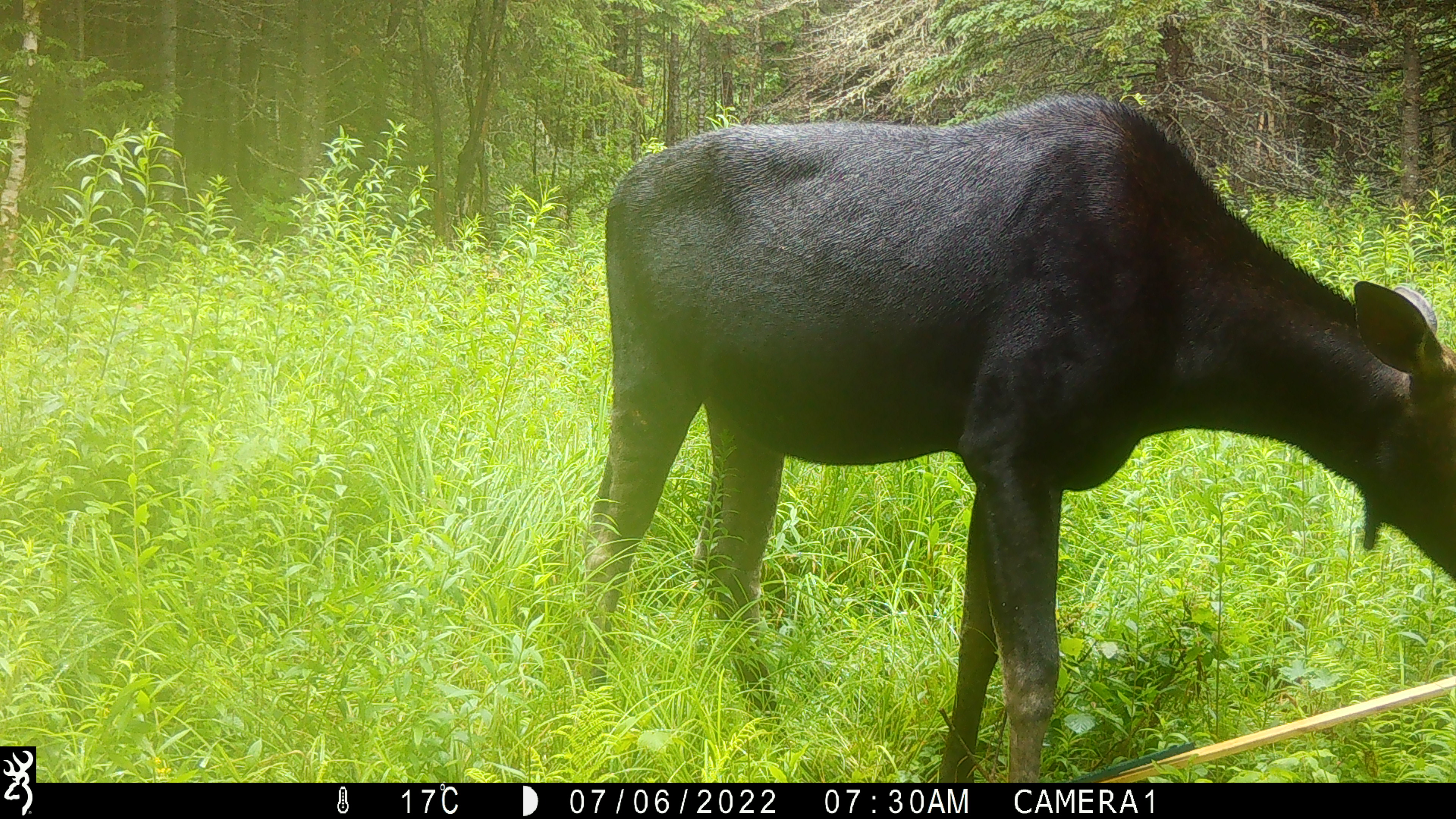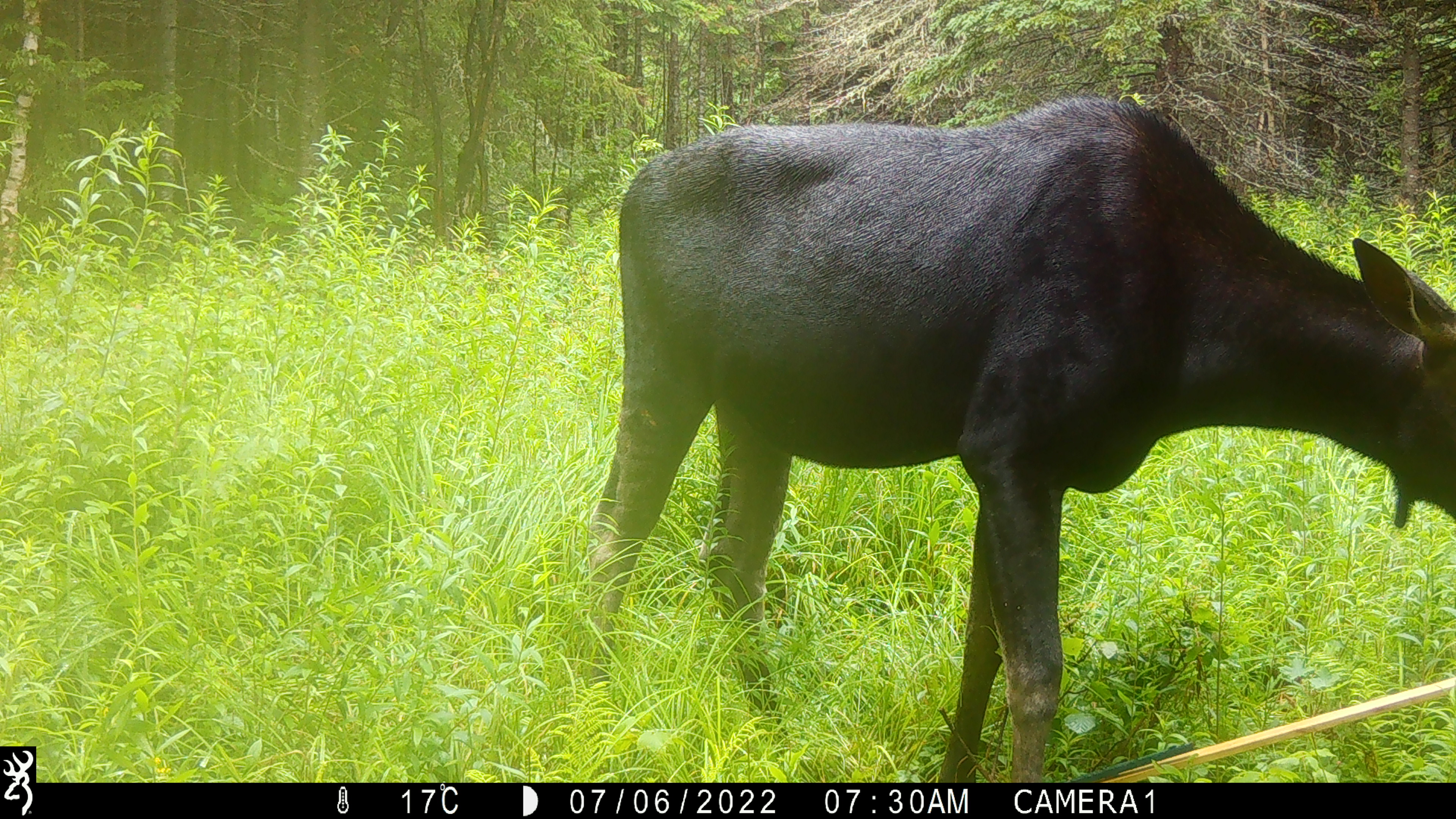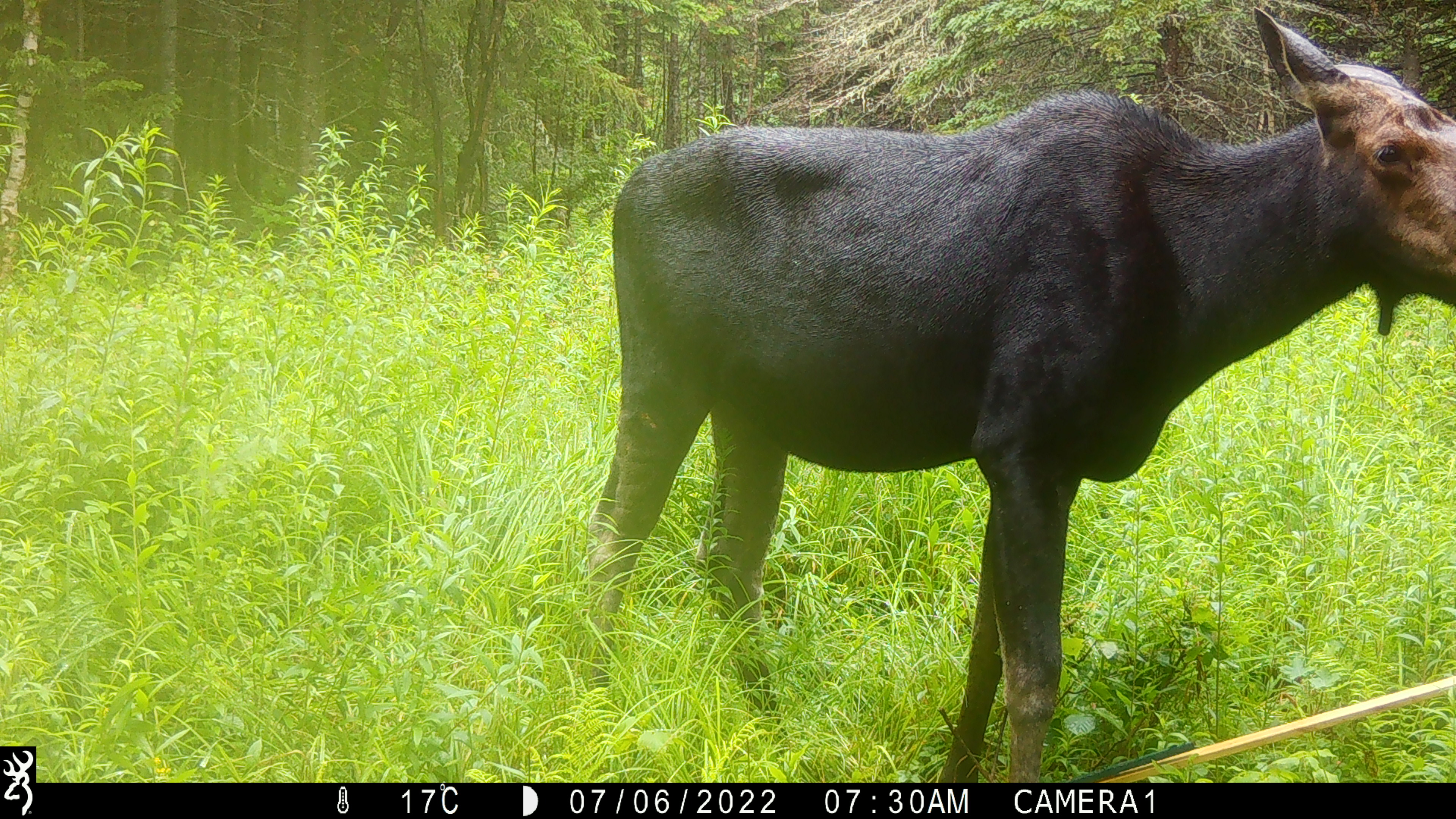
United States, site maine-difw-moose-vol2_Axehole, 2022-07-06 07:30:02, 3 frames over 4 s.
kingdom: Animalia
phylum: Chordata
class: Mammalia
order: Artiodactyla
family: Cervidae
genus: Alces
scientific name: Alces alces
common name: moose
Moose (Alces alces).